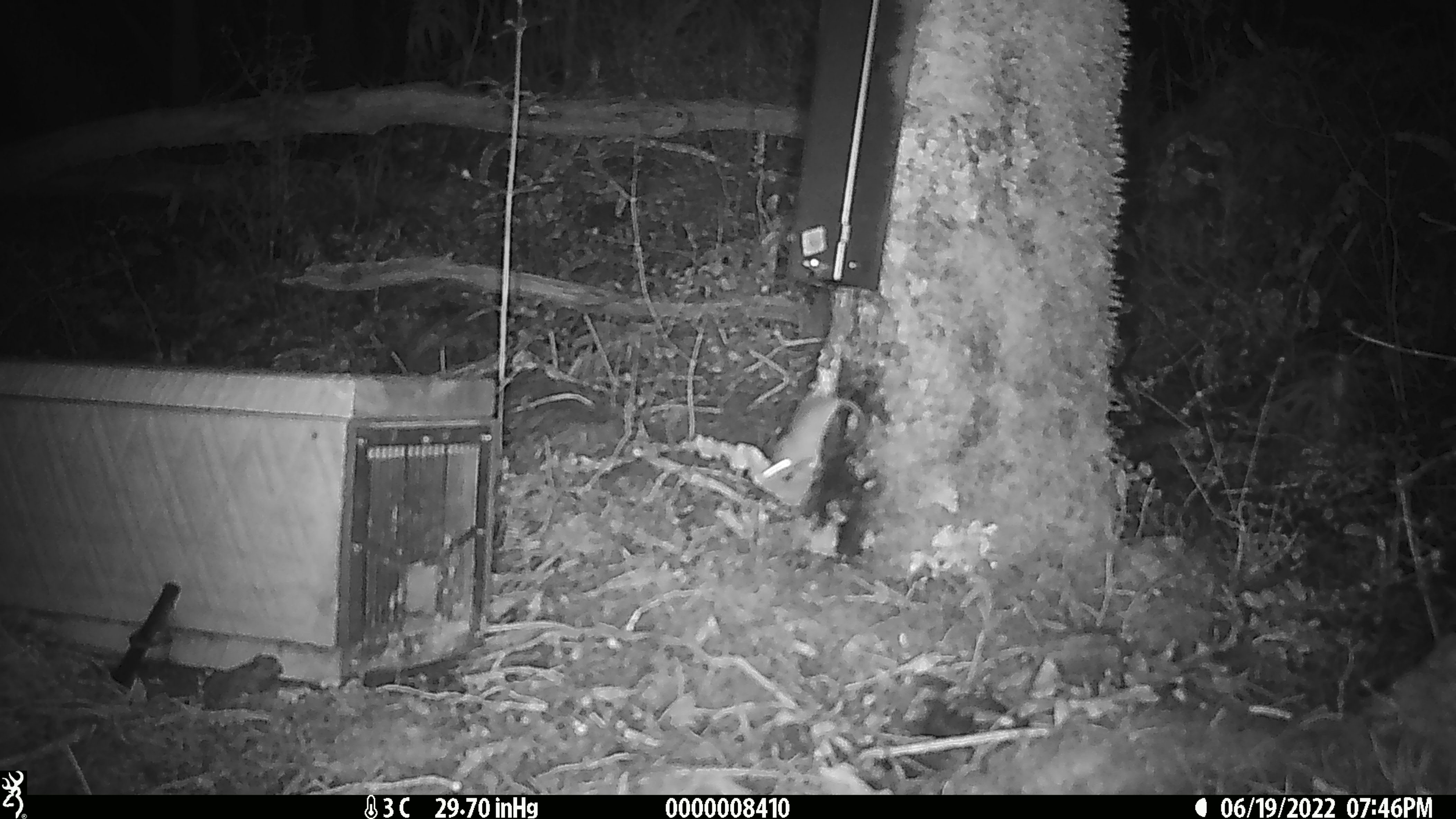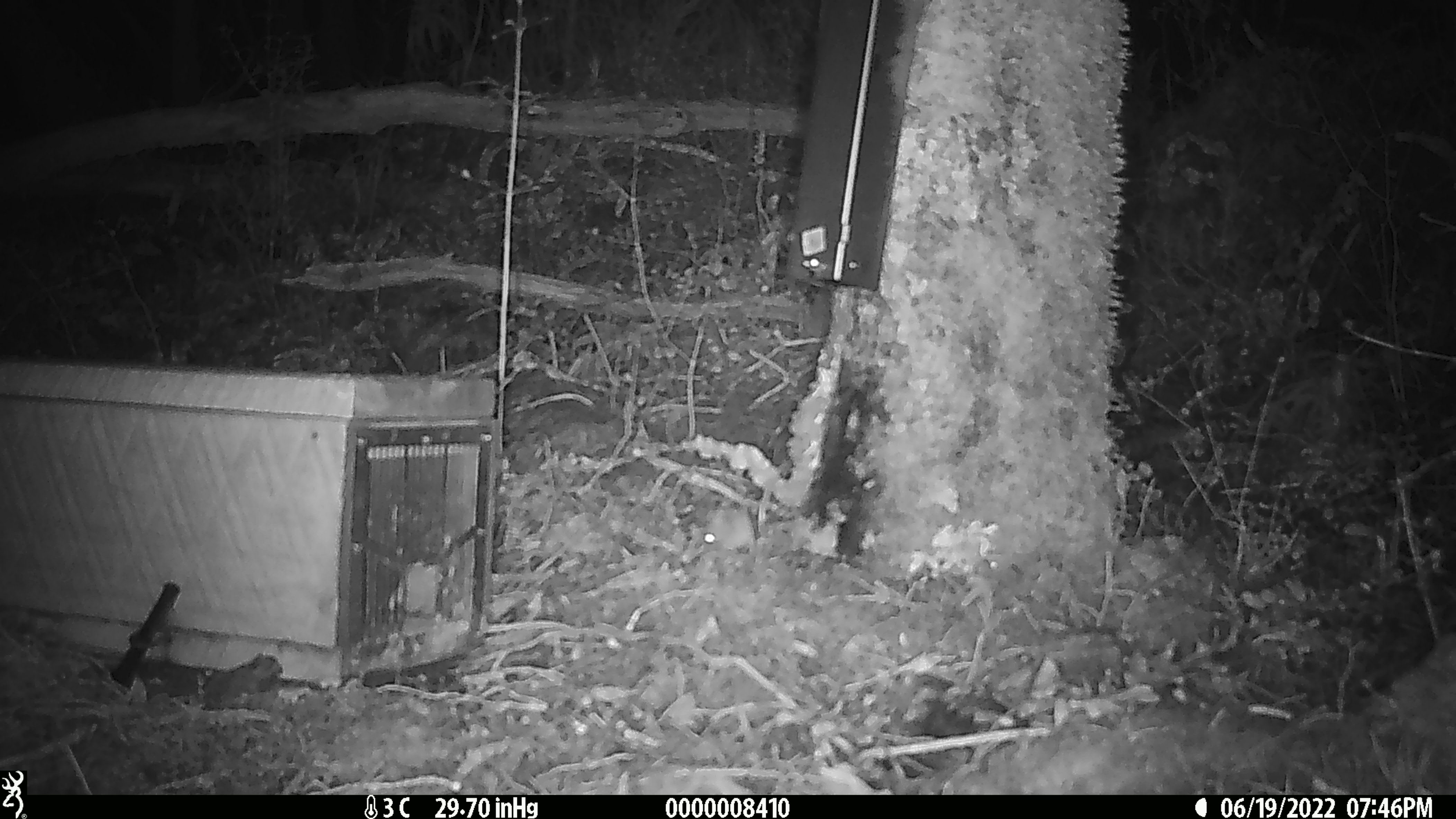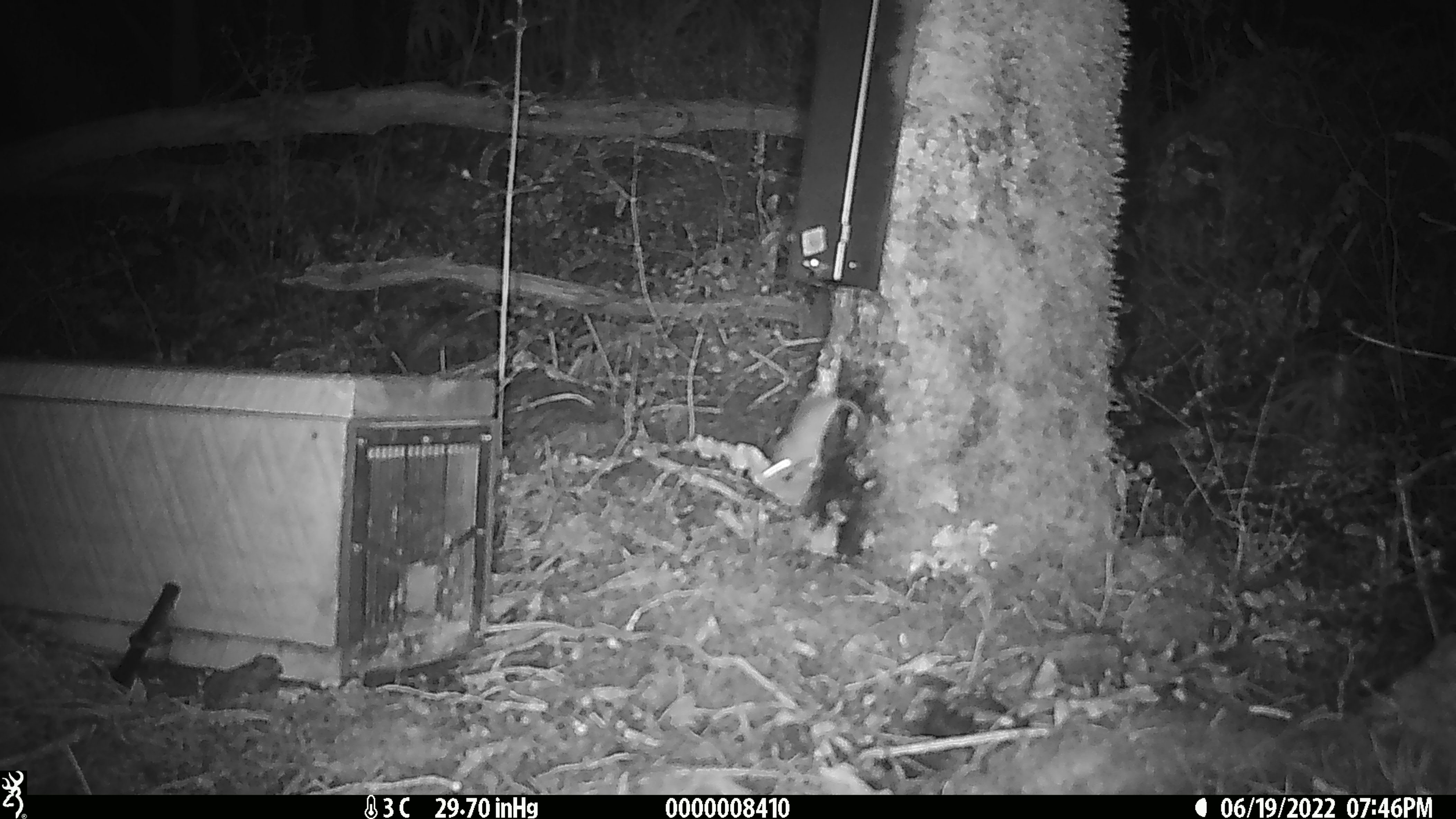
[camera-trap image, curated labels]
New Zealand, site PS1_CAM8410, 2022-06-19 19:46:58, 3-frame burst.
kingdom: Animalia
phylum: Chordata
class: Mammalia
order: Rodentia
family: Muridae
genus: Mus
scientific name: Mus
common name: mouse